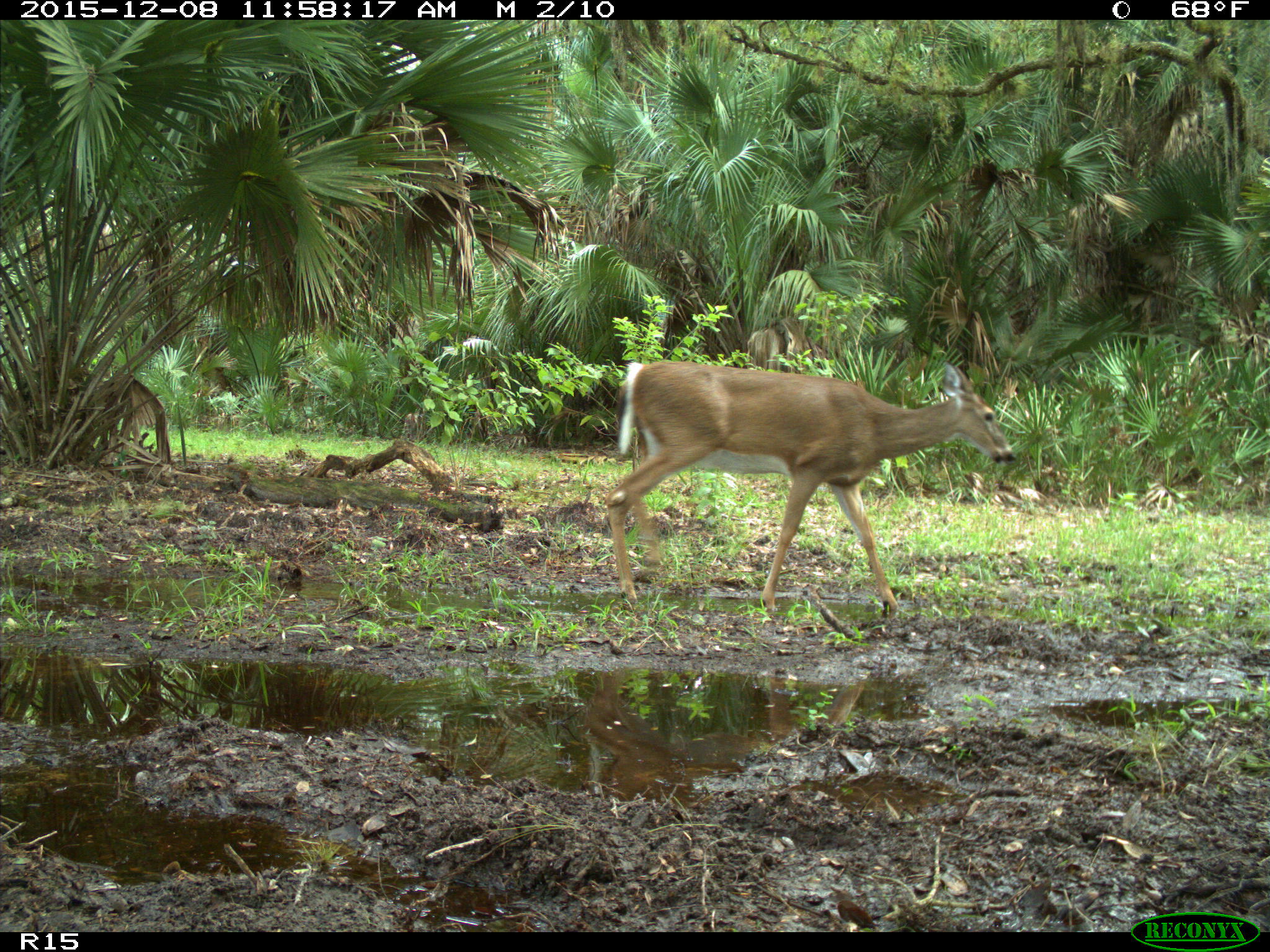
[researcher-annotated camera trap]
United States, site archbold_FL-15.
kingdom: Animalia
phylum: Chordata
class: Mammalia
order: Artiodactyla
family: Bovidae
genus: Bos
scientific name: Bos taurus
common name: domestic cow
Bos taurus (domestic cow).